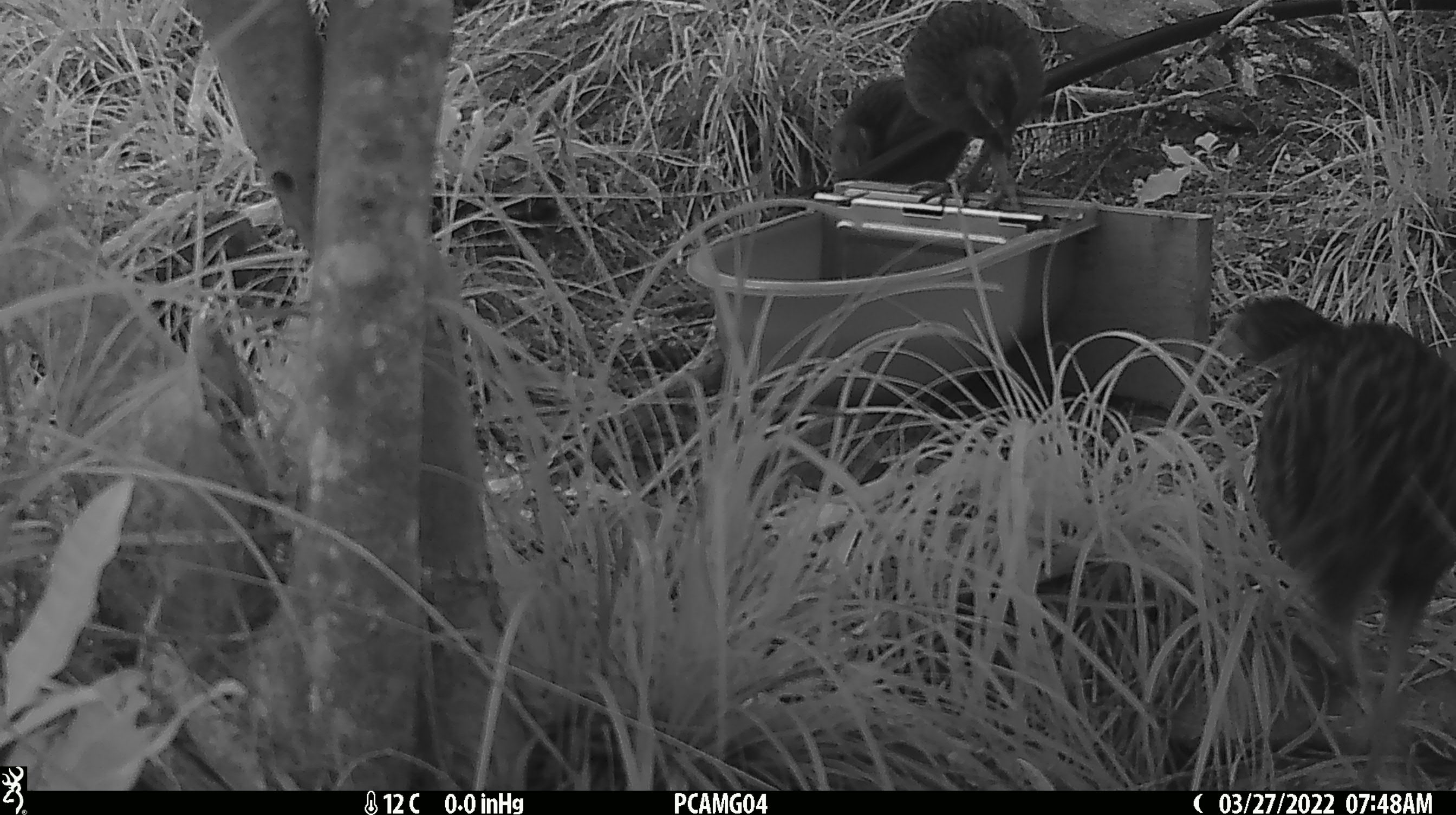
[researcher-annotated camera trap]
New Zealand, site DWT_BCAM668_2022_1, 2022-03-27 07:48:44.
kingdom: Animalia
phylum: Chordata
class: Aves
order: Gruiformes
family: Rallidae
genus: Gallirallus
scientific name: Gallirallus australis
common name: weka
Weka (Gallirallus australis).